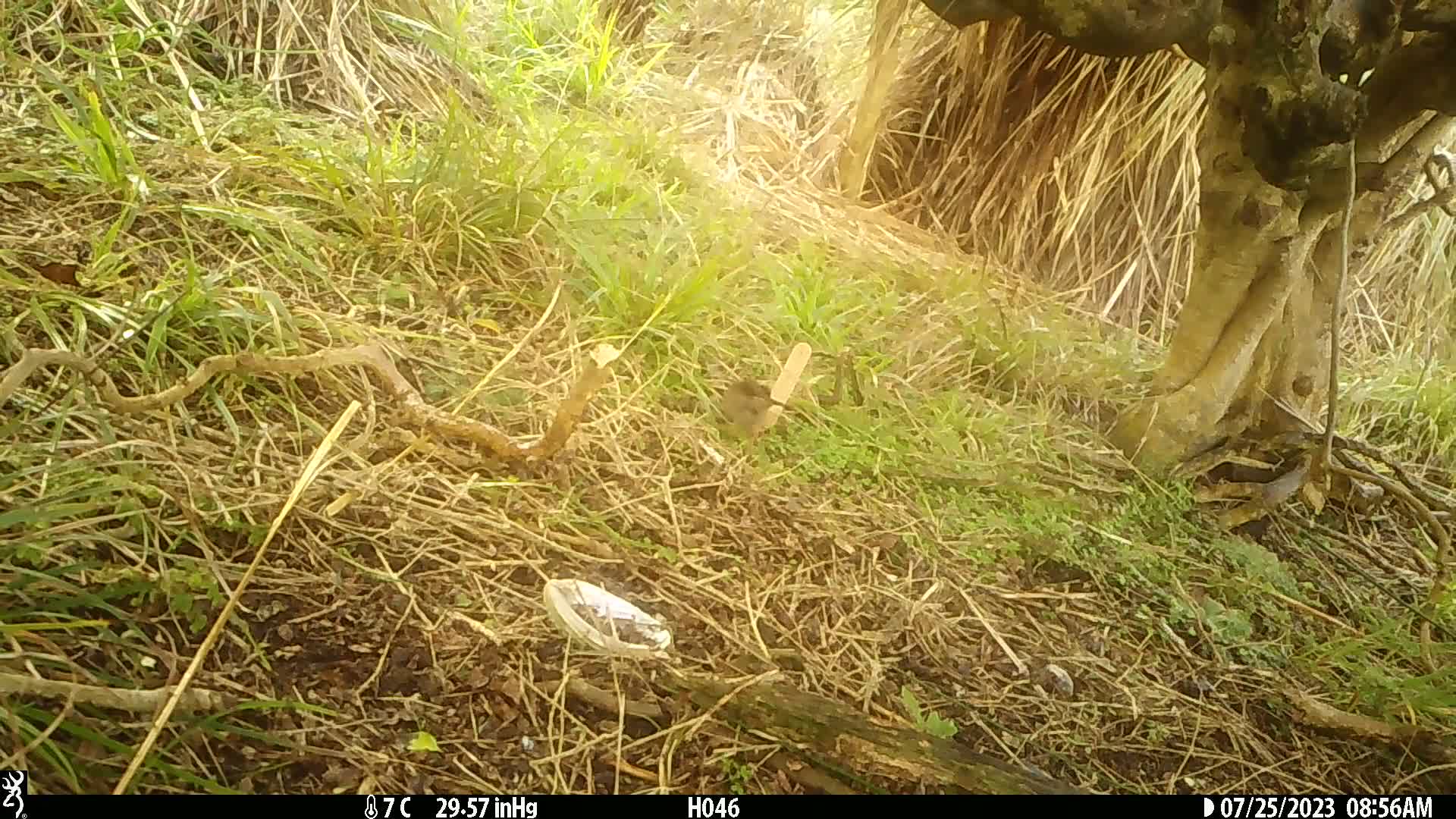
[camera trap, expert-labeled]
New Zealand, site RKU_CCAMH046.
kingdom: Animalia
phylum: Chordata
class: Aves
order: Passeriformes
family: Prunellidae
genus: Prunella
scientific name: Prunella modularis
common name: dunnock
Dunnock (Prunella modularis).